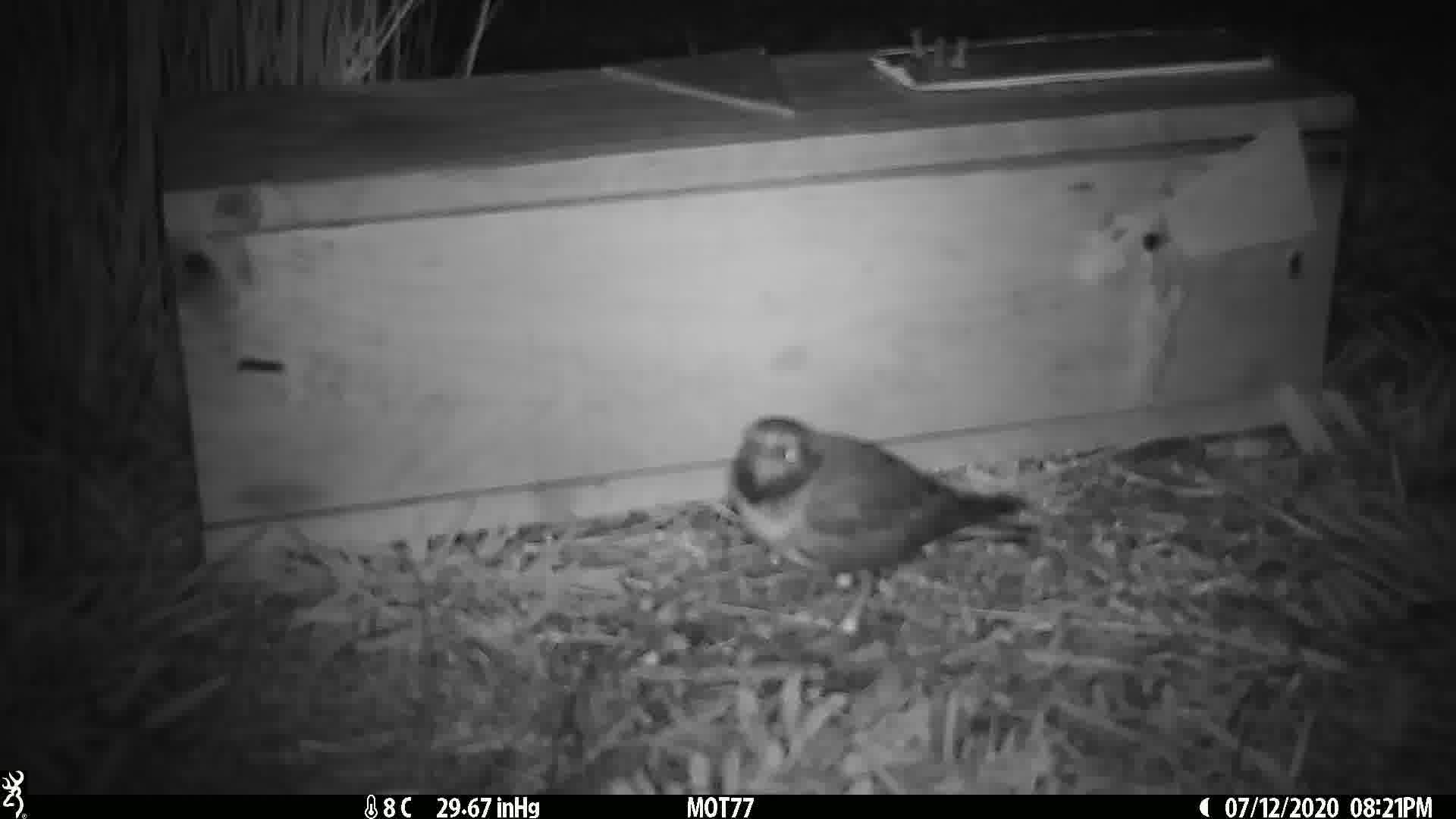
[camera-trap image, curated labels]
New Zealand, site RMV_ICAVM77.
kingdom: Animalia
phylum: Chordata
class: Aves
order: Charadriiformes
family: Charadriidae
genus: Thinornis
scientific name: Thinornis novaeseelandiae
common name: shore plover